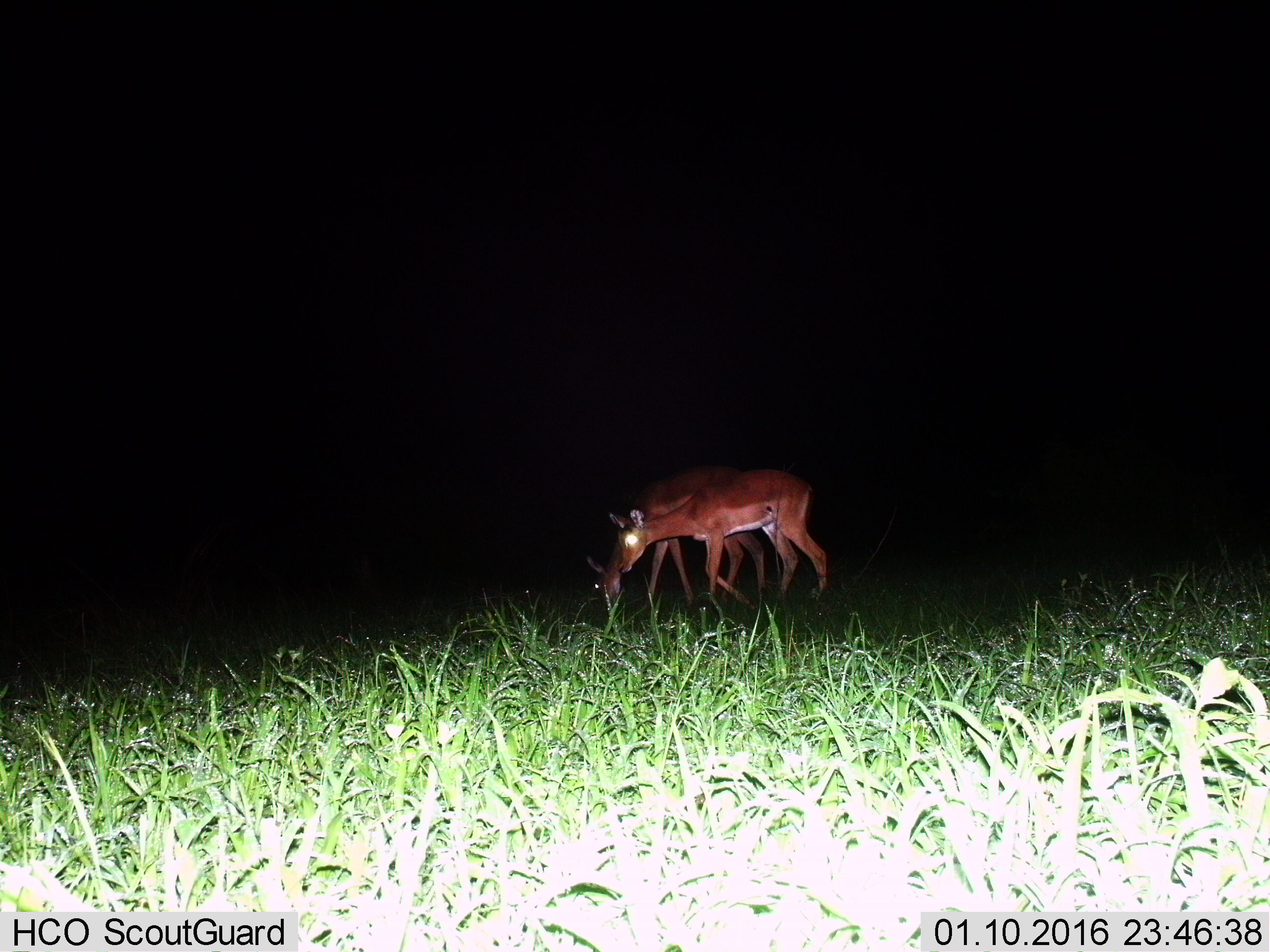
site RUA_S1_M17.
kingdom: Animalia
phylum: Chordata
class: Mammalia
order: Artiodactyla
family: Bovidae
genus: Aepyceros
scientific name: Aepyceros melampus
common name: impala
Impala (Aepyceros melampus), count 2. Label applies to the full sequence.